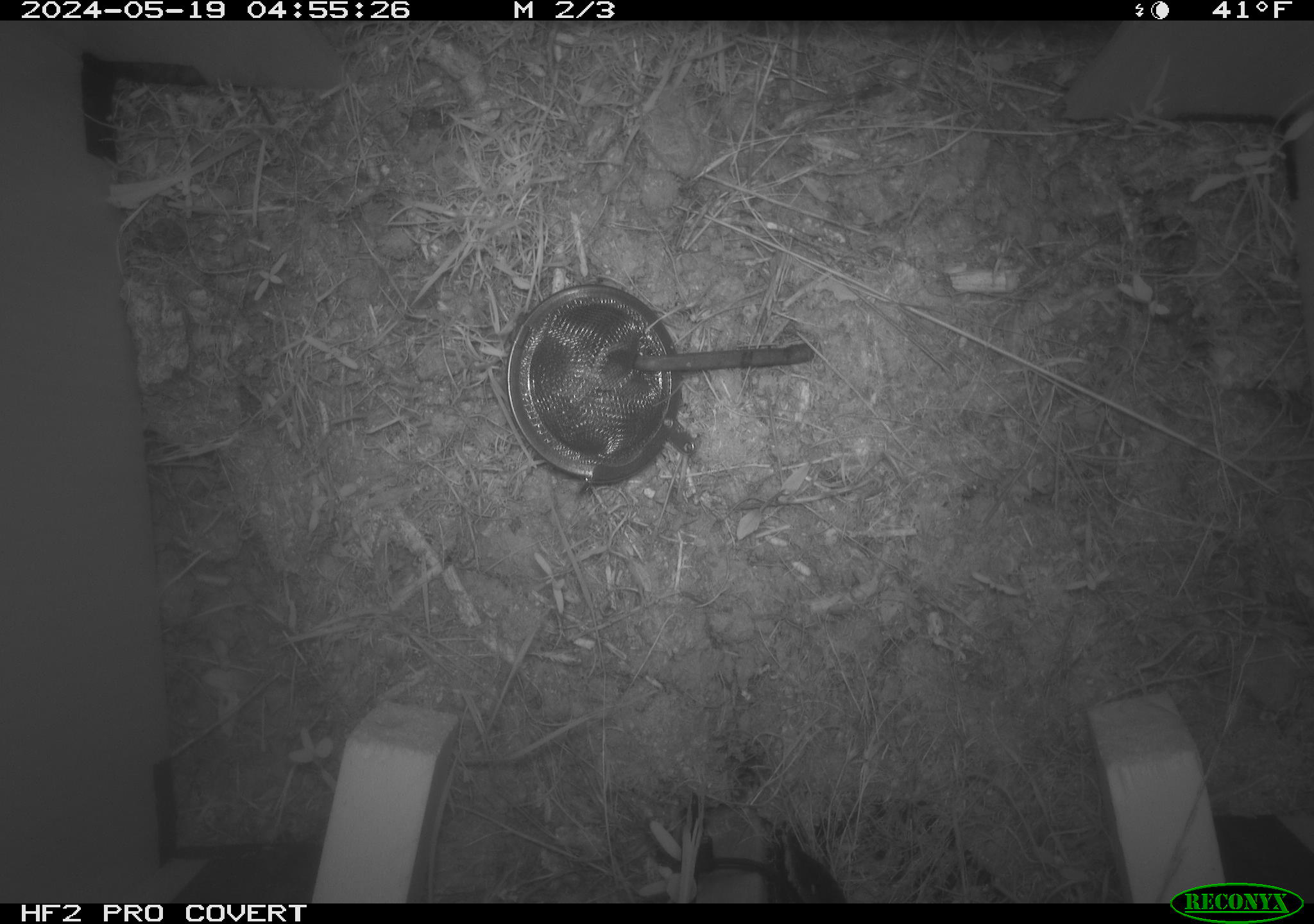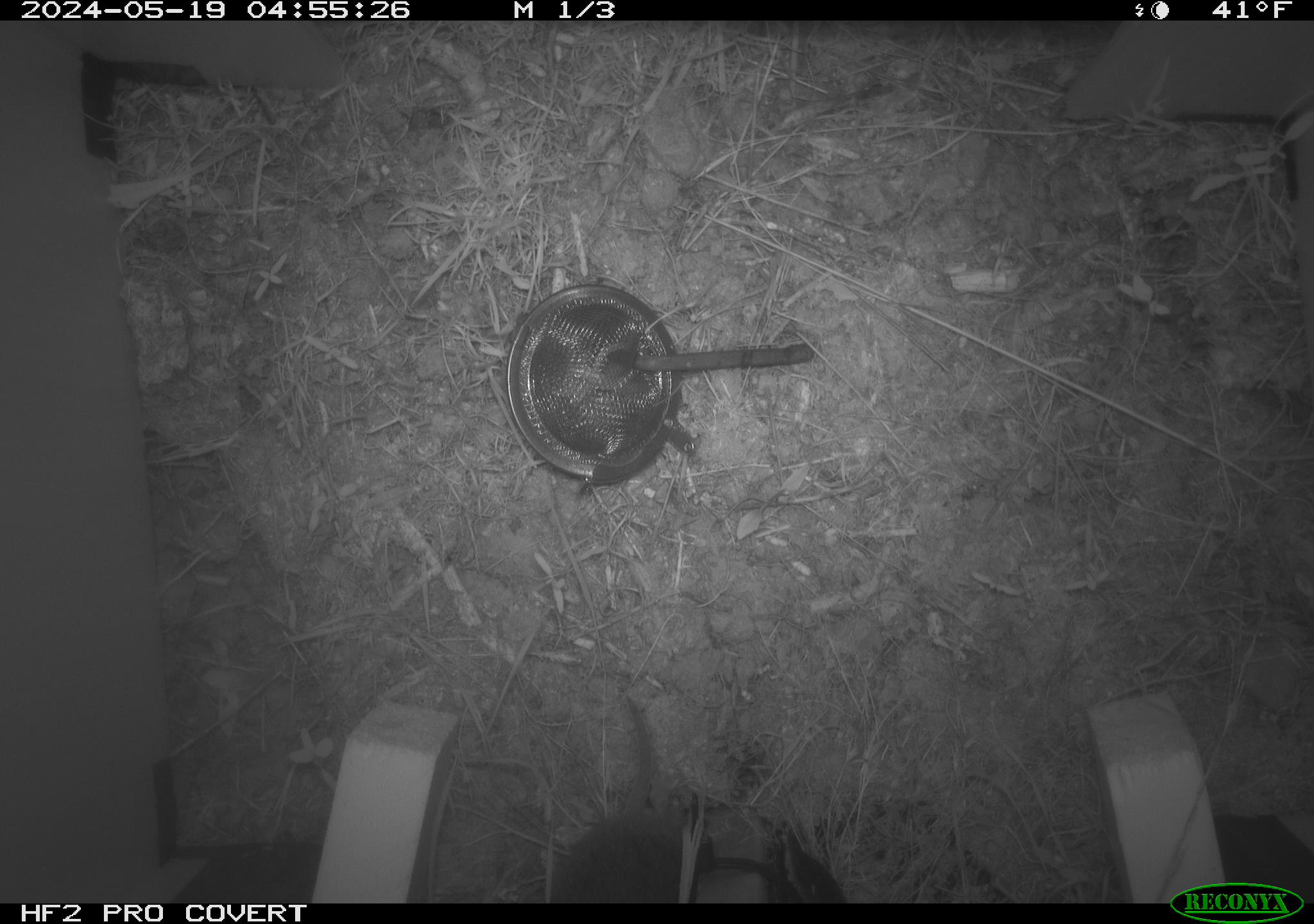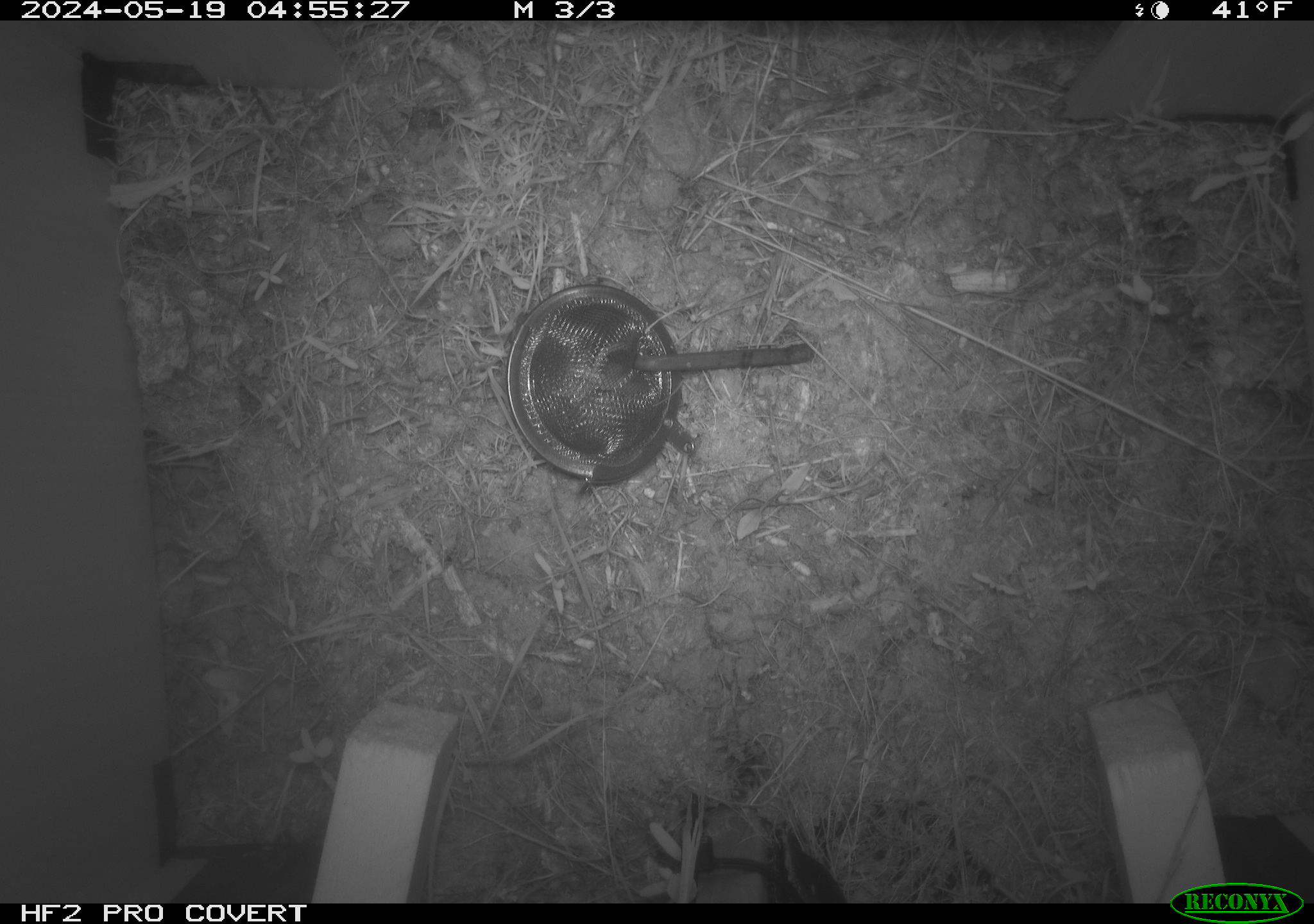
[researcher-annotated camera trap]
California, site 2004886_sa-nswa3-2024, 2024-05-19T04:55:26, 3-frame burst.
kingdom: Animalia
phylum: Chordata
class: Mammalia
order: Rodentia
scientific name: Rodentia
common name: rodent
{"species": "rodent (Rodentia)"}